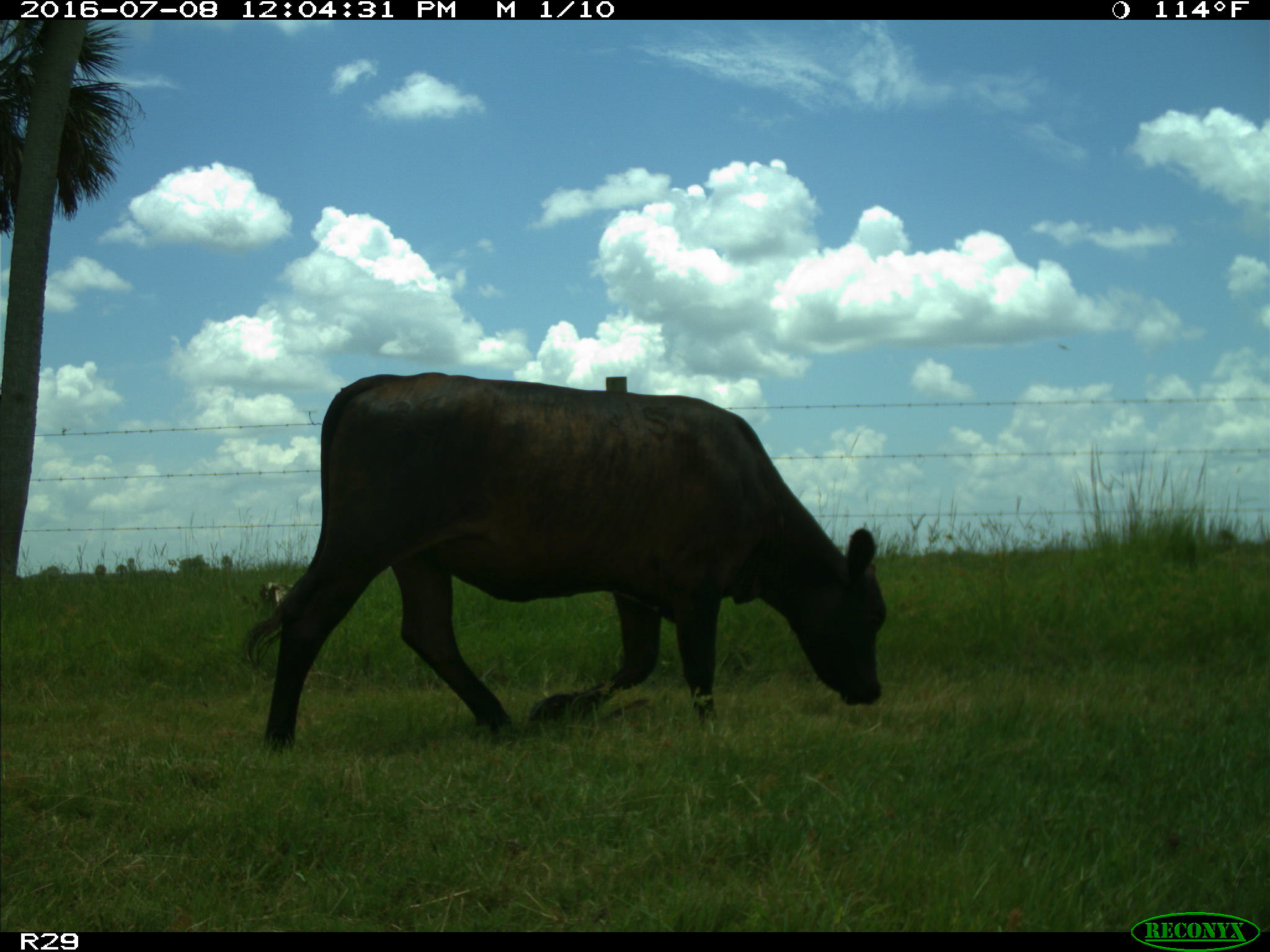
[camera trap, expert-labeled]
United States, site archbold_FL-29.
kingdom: Animalia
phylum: Chordata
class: Mammalia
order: Artiodactyla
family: Bovidae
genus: Bos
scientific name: Bos taurus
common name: domestic cow